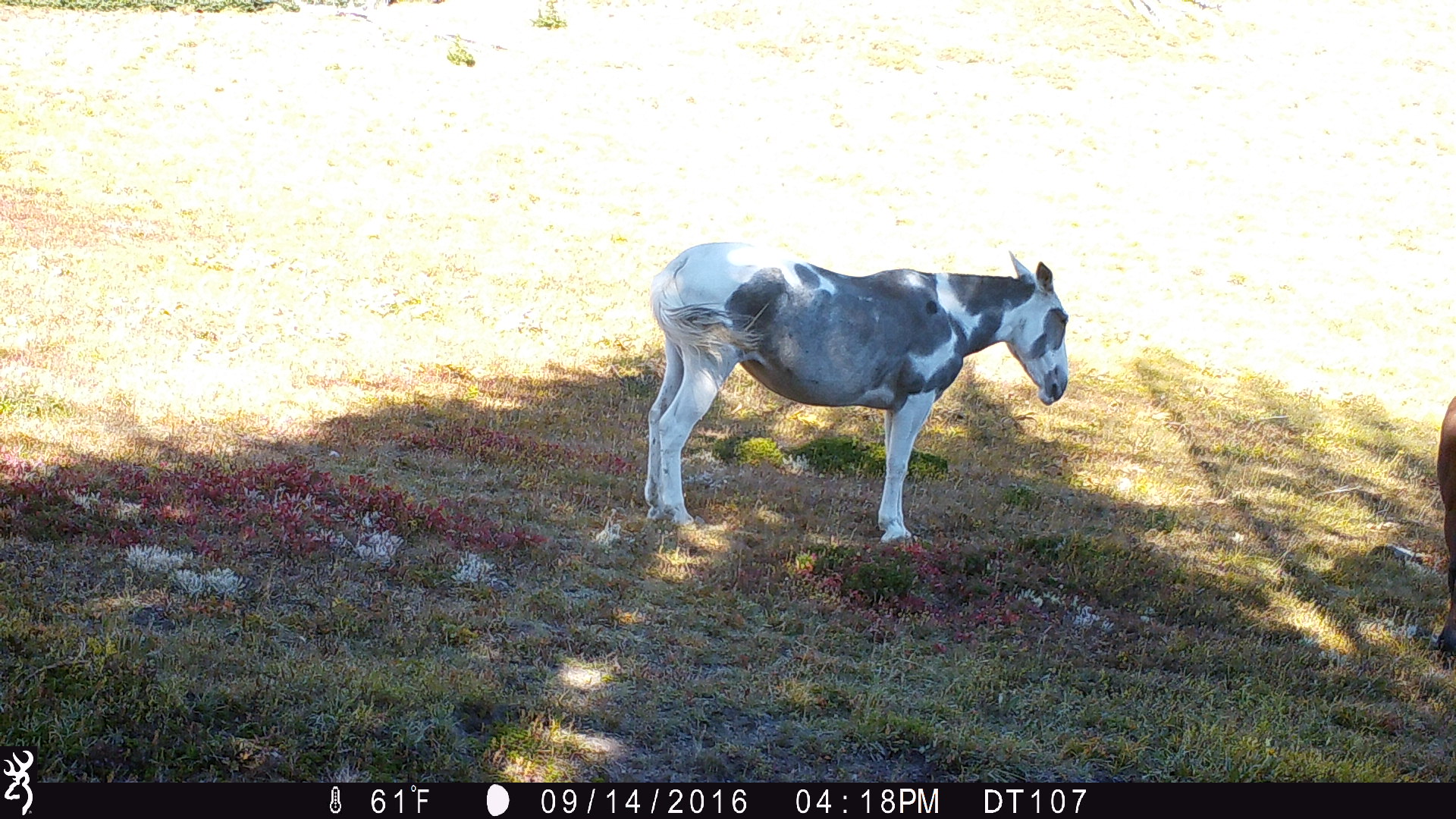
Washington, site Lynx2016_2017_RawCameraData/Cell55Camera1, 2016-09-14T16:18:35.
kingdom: Animalia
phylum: Chordata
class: Mammalia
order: Perissodactyla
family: Equidae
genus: Equus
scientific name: Equus caballus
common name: domestic horse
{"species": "domestic horse (Equus caballus)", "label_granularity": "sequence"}